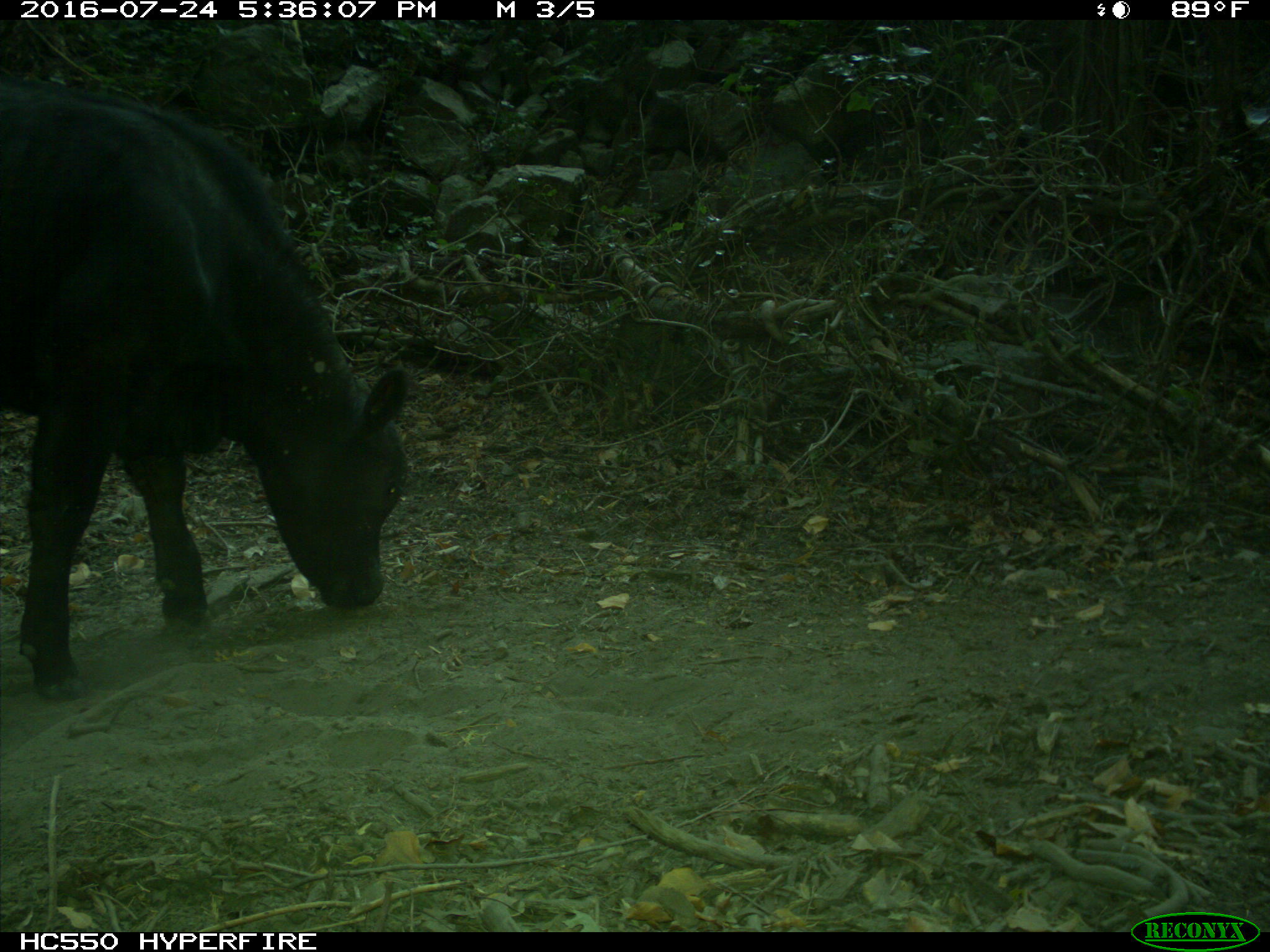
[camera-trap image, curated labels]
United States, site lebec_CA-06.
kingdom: Animalia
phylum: Chordata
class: Mammalia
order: Artiodactyla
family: Bovidae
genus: Bos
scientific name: Bos taurus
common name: domestic cow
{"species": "Bos taurus (domestic cow)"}